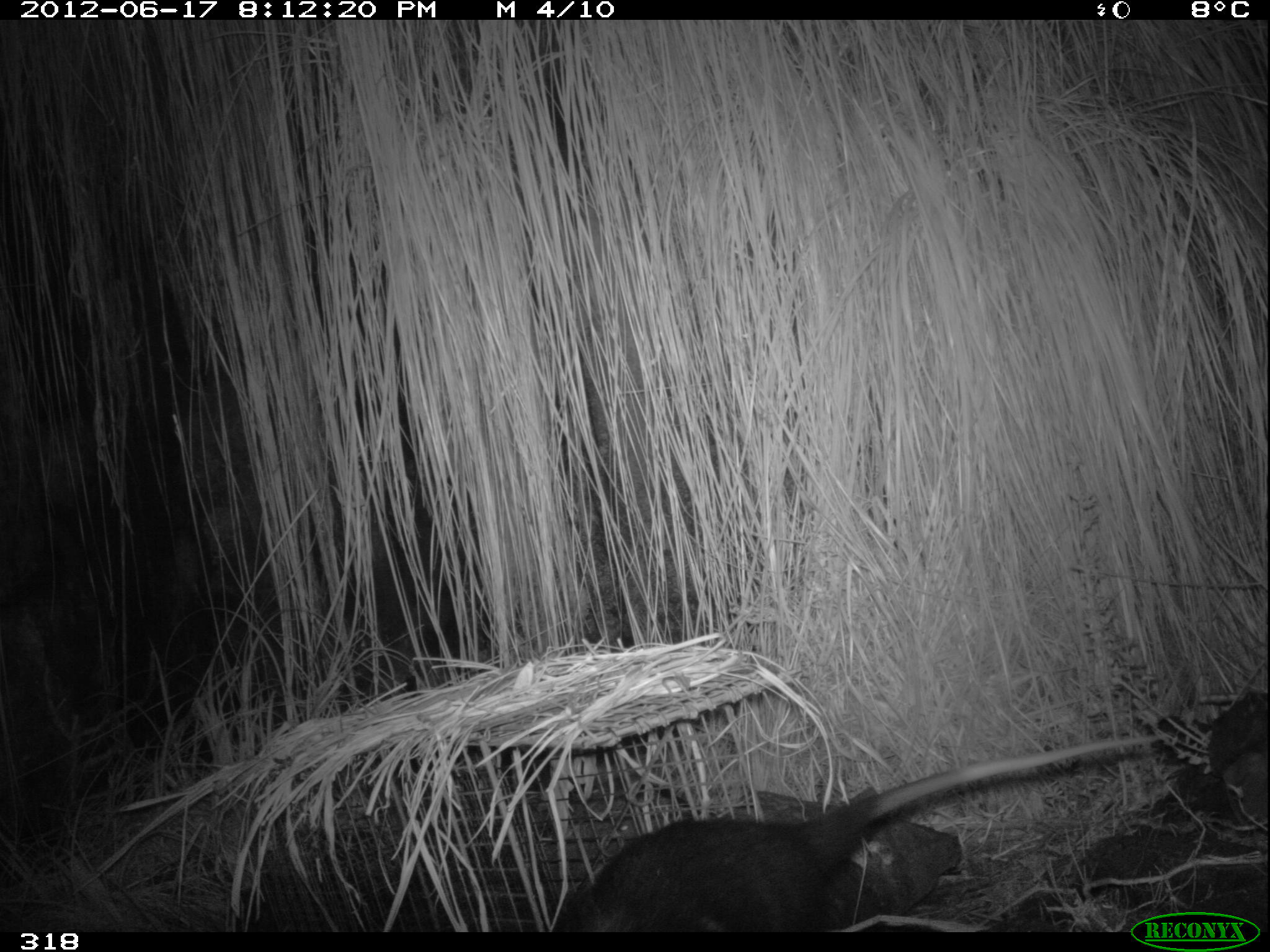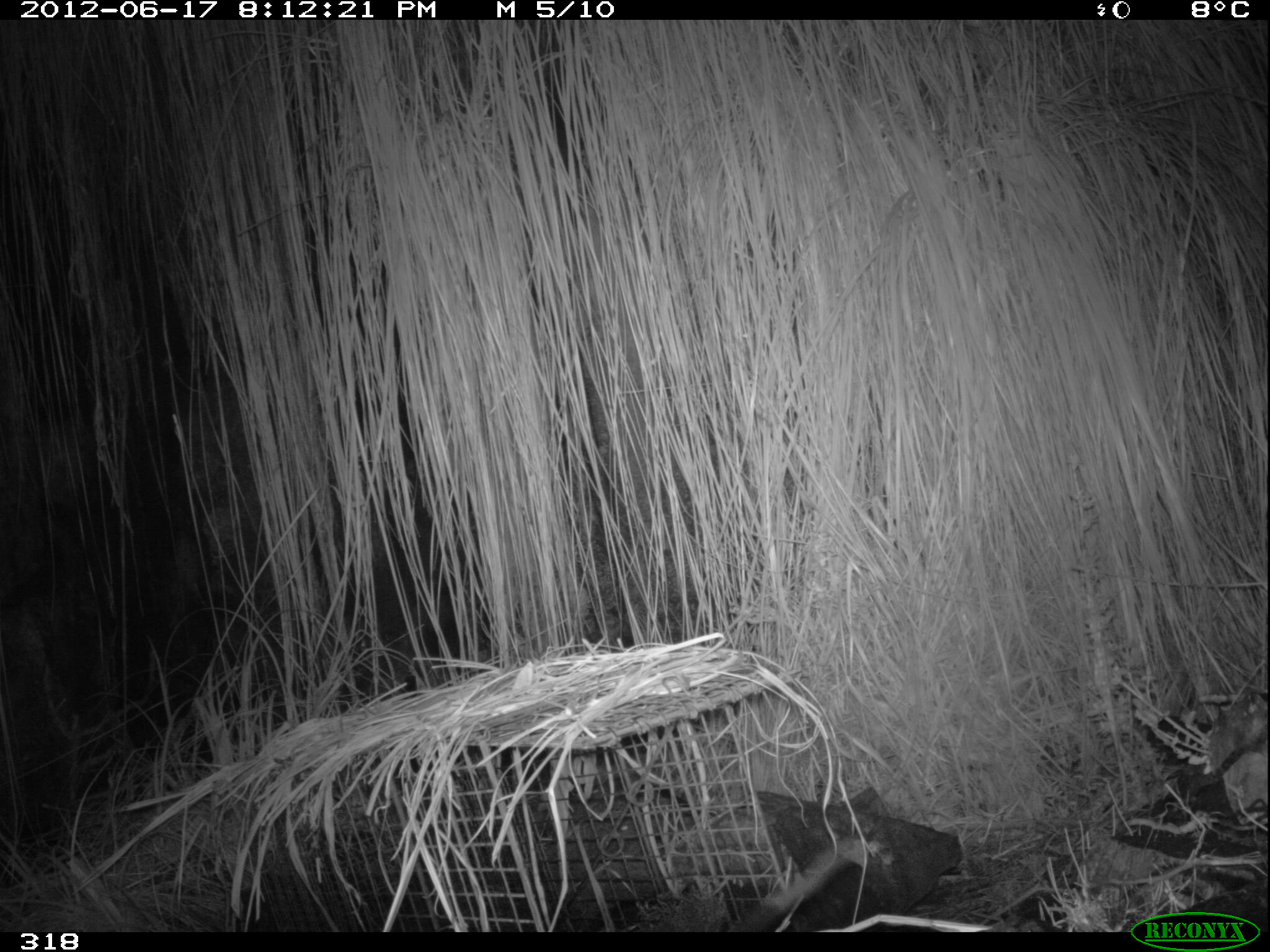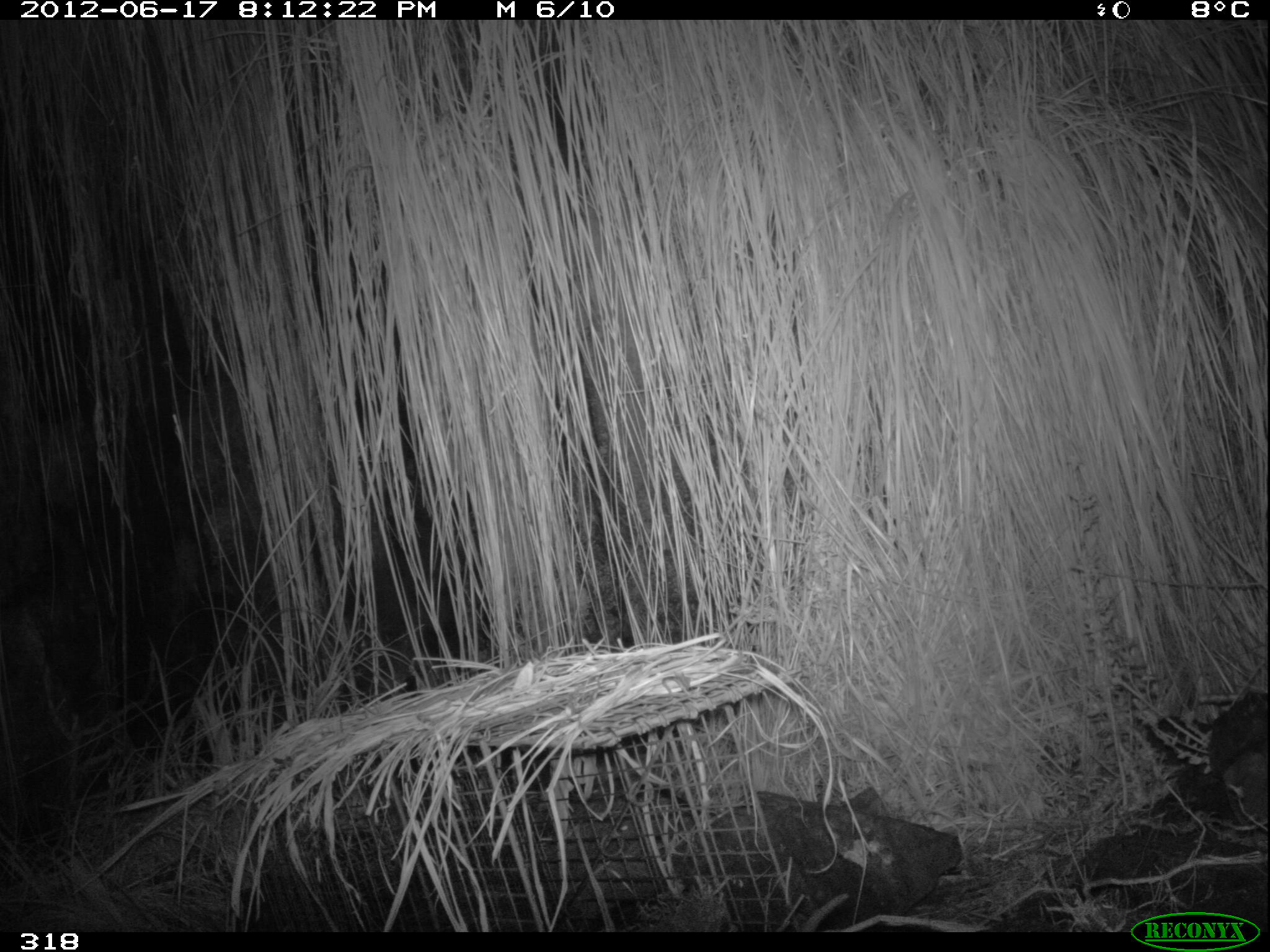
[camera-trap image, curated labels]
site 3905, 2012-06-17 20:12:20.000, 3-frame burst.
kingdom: Animalia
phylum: Chordata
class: Mammalia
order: Didelphimorphia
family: Didelphidae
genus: Didelphis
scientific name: Didelphis pernigra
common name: andean white-eared opossum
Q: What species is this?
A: Didelphis pernigra (andean white-eared opossum).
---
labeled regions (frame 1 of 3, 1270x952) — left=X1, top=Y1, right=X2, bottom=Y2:
didelphis pernigra: left=554, top=733, right=1165, bottom=932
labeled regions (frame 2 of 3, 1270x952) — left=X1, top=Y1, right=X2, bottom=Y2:
didelphis pernigra: left=725, top=836, right=857, bottom=932